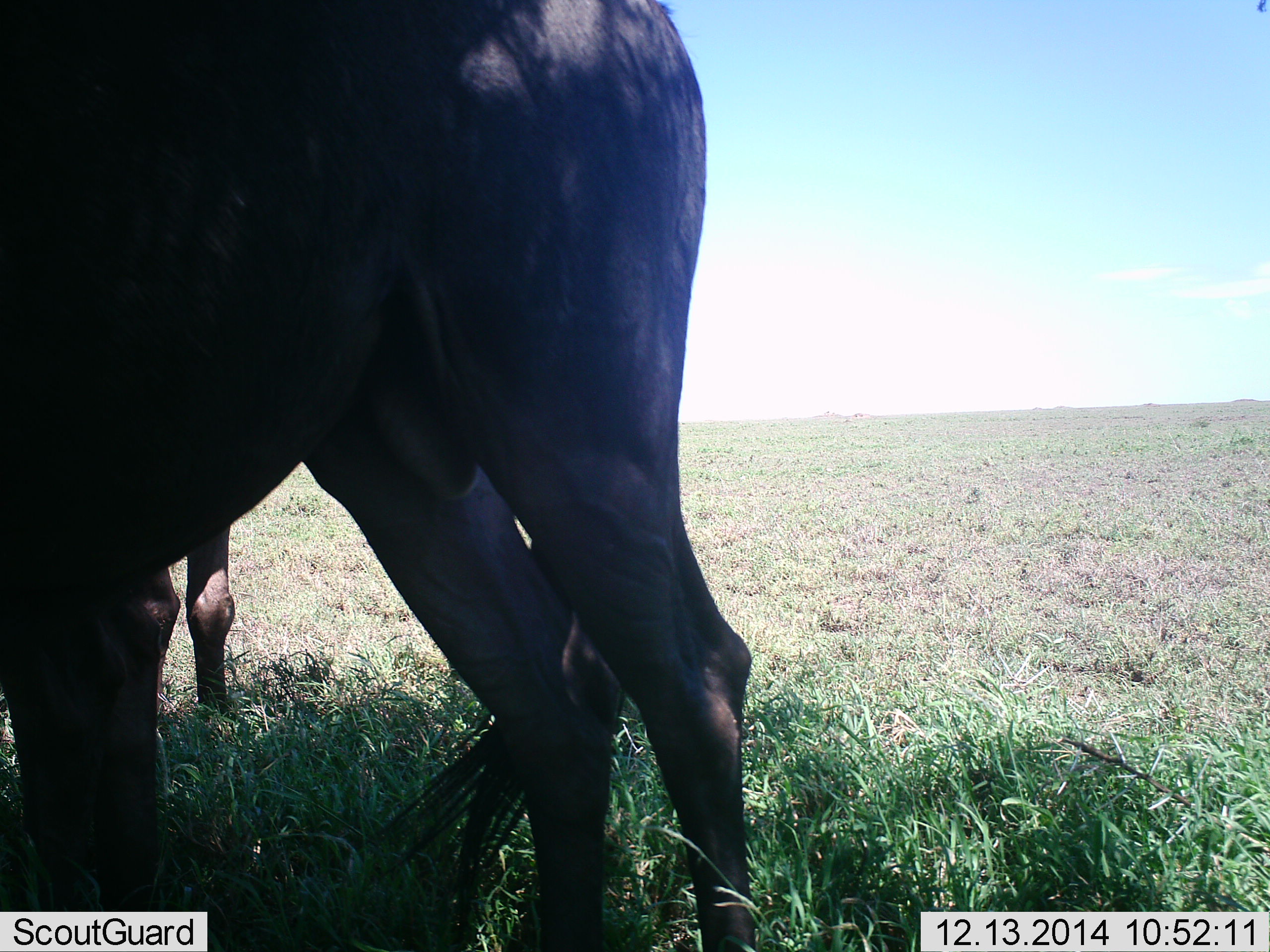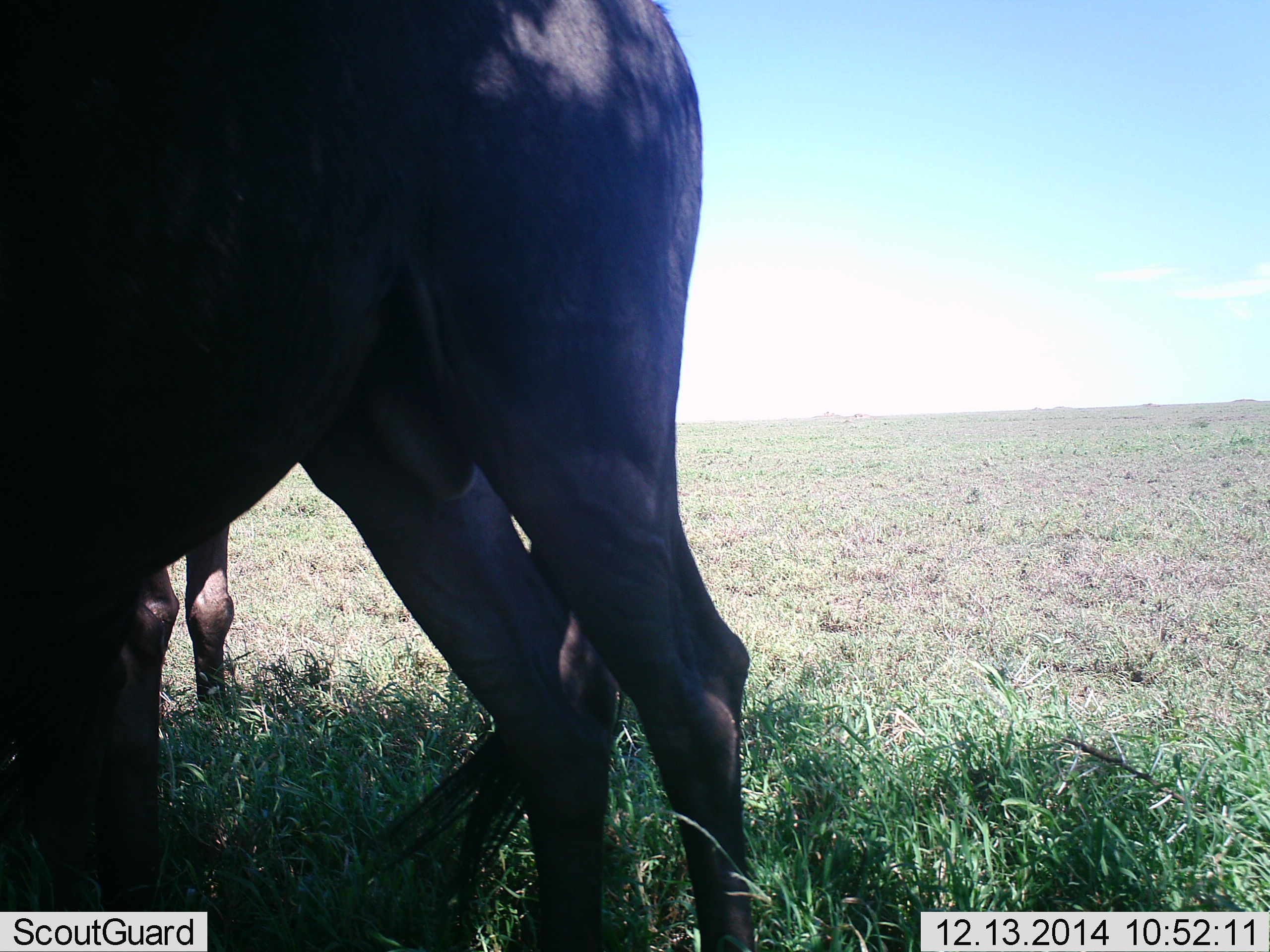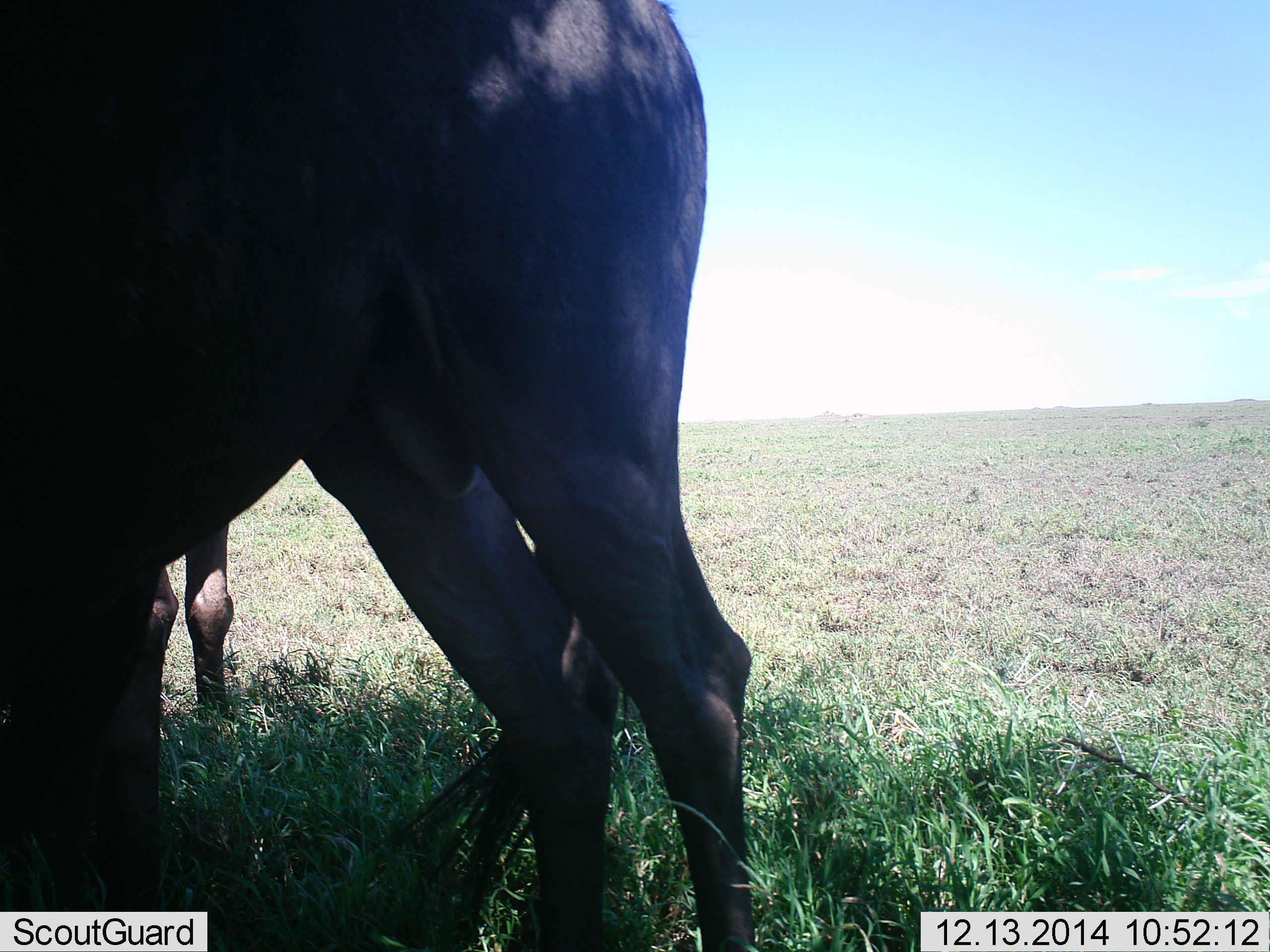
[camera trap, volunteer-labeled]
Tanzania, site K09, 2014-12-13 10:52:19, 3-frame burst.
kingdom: Animalia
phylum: Chordata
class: Mammalia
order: Artiodactyla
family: Bovidae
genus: Connochaetes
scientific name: Connochaetes taurinus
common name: blue wildebeest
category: wildebeest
Wildebeest (blue wildebeest) (Connochaetes taurinus), count 2. Behavior (volunteer vote fractions): standing 100%, resting 0%, moving 0%, interacting 0%. Young present (vote fraction): 0%. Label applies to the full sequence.